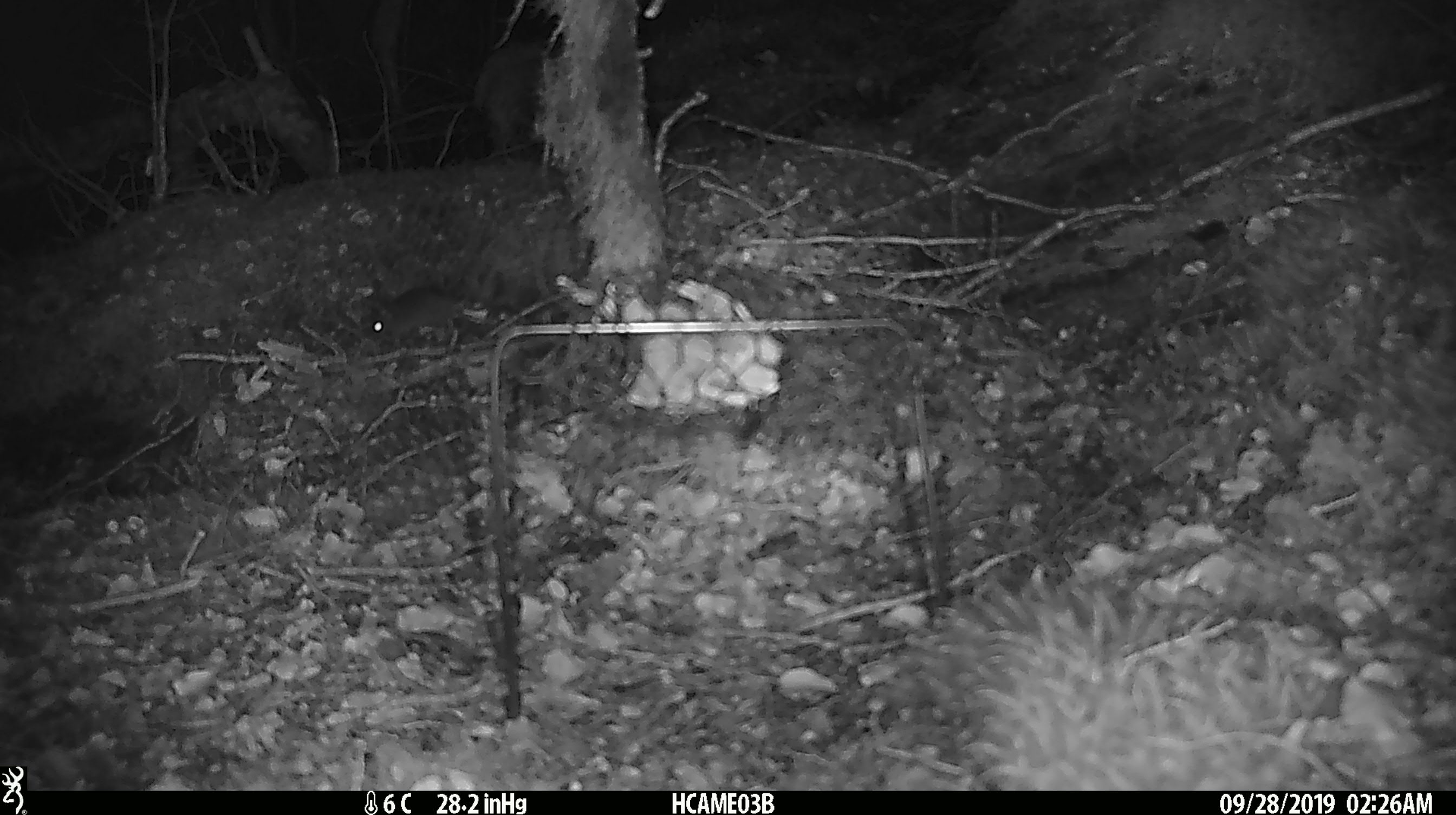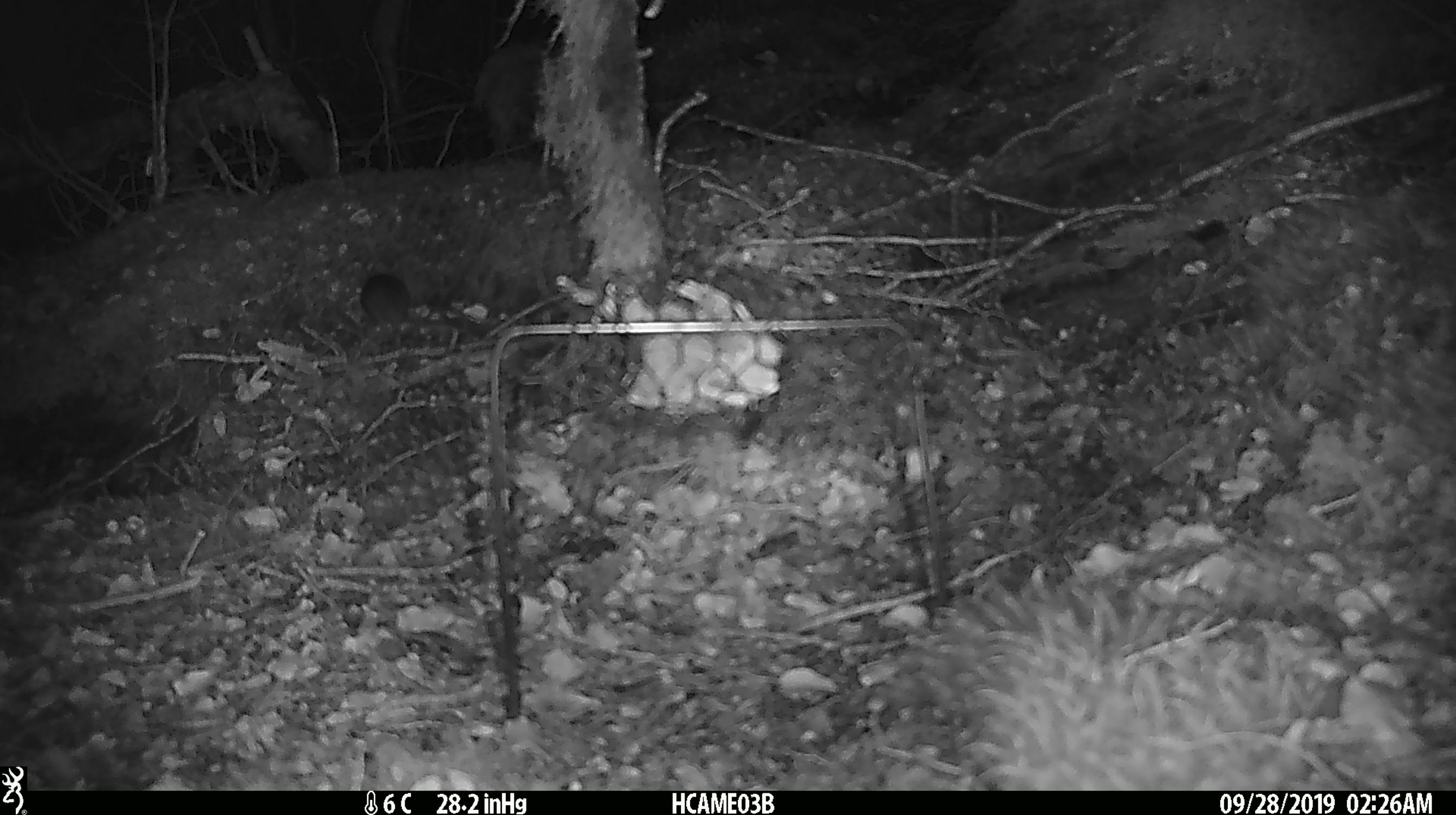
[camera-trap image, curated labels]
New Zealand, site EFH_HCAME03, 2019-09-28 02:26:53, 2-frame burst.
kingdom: Animalia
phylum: Chordata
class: Mammalia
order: Rodentia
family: Muridae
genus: Mus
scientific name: Mus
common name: mouse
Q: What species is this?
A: Mouse (Mus).